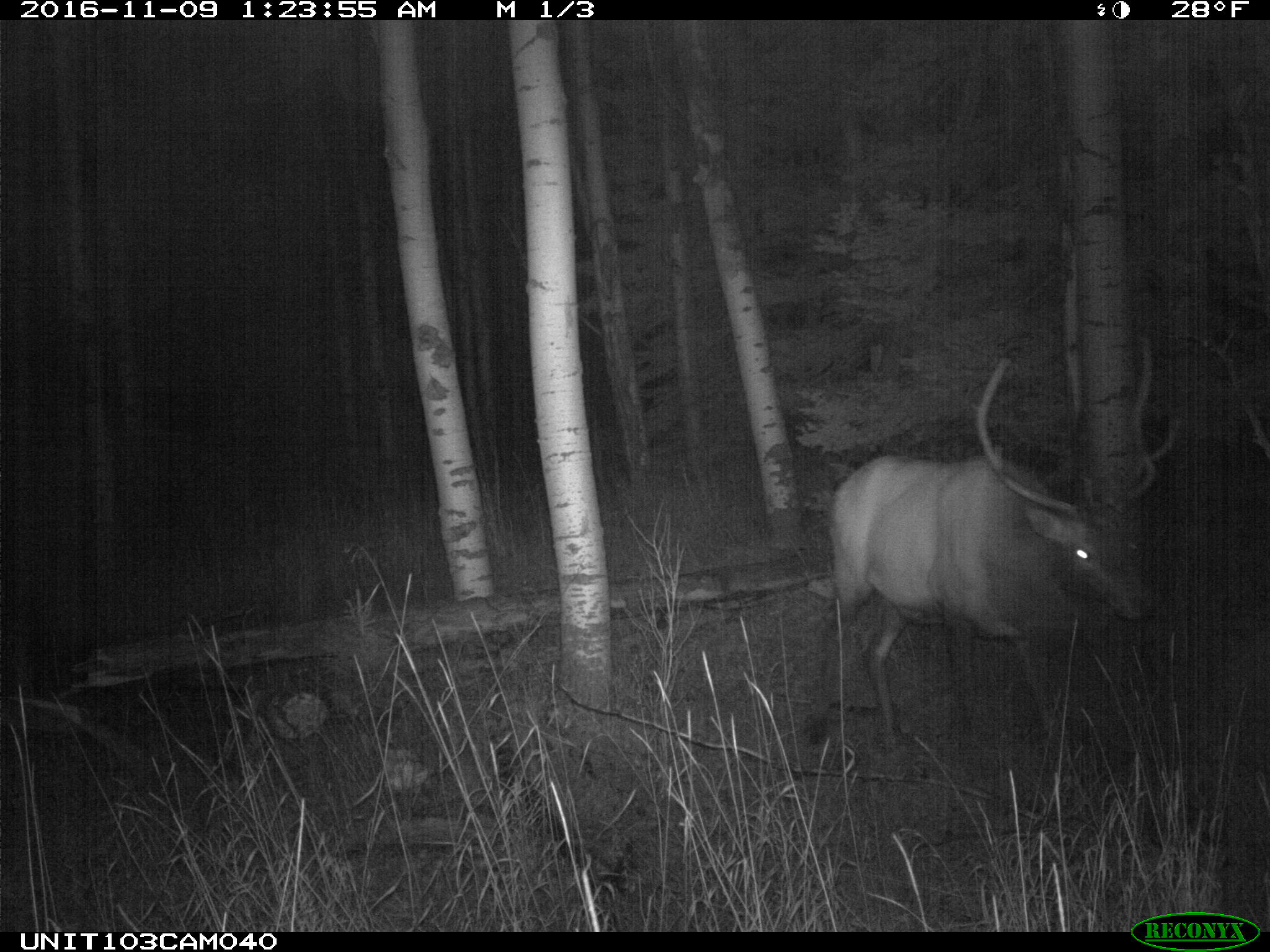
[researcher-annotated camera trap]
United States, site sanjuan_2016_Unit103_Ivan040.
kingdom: Animalia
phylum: Chordata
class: Mammalia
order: Artiodactyla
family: Cervidae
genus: Cervus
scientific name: Cervus elaphus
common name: red deer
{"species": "Cervus elaphus (red deer)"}